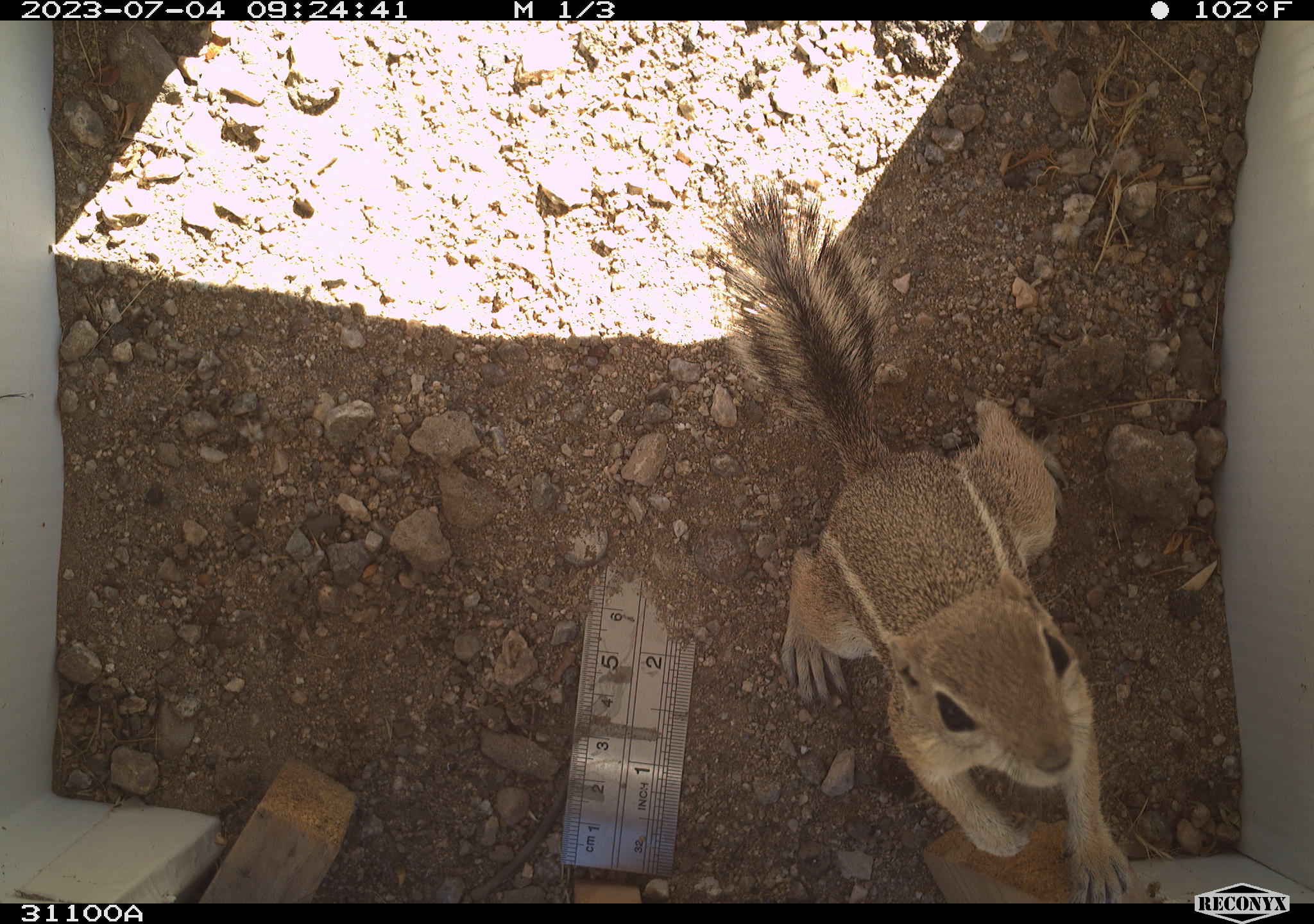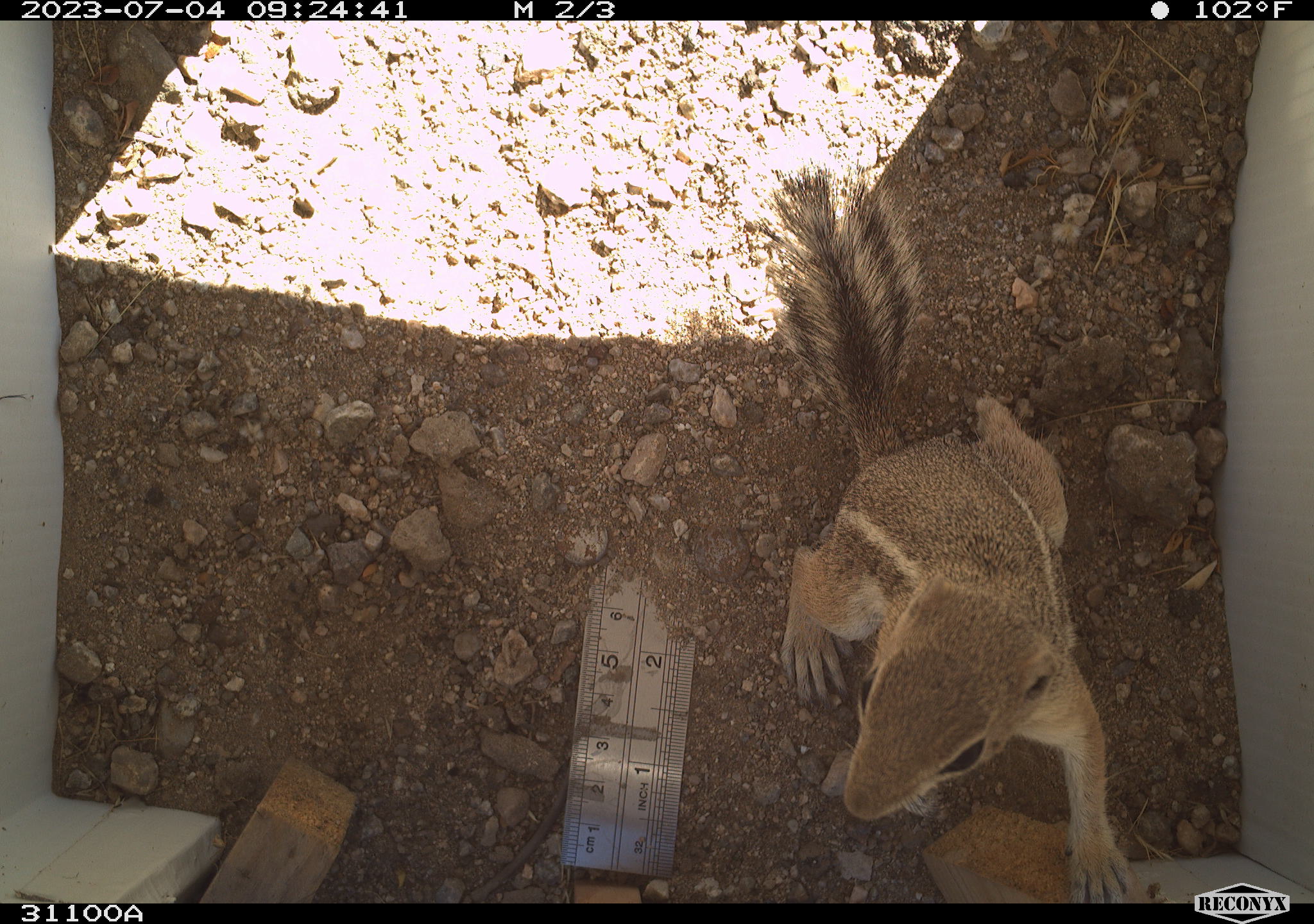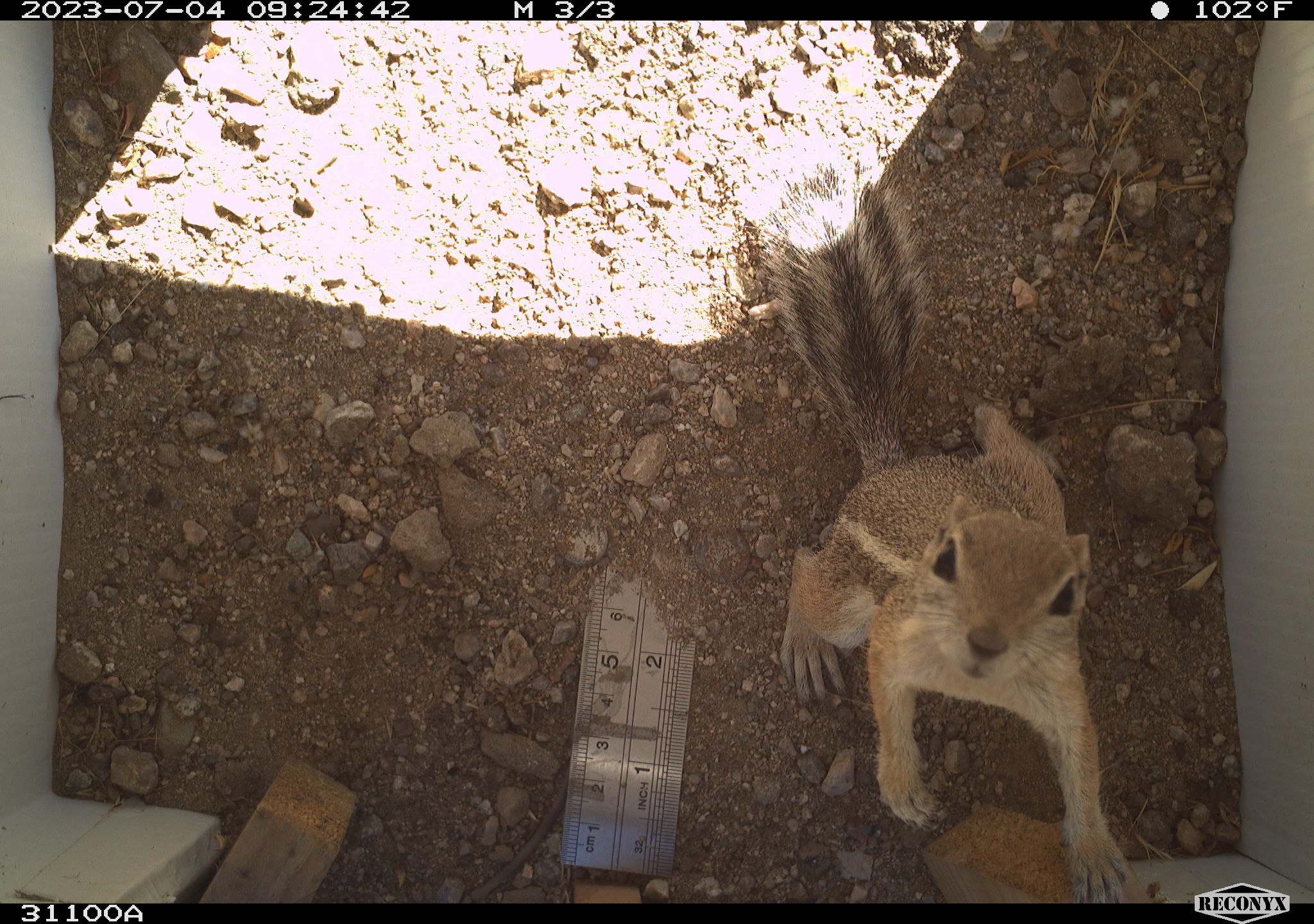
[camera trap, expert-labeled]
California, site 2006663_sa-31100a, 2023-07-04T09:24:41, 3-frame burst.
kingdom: Animalia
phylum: Chordata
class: Mammalia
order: Rodentia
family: Sciuridae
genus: Ammospermophilus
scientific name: Ammospermophilus leucurus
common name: white-tailed antelope squirrel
White-tailed antelope squirrel (Ammospermophilus leucurus).